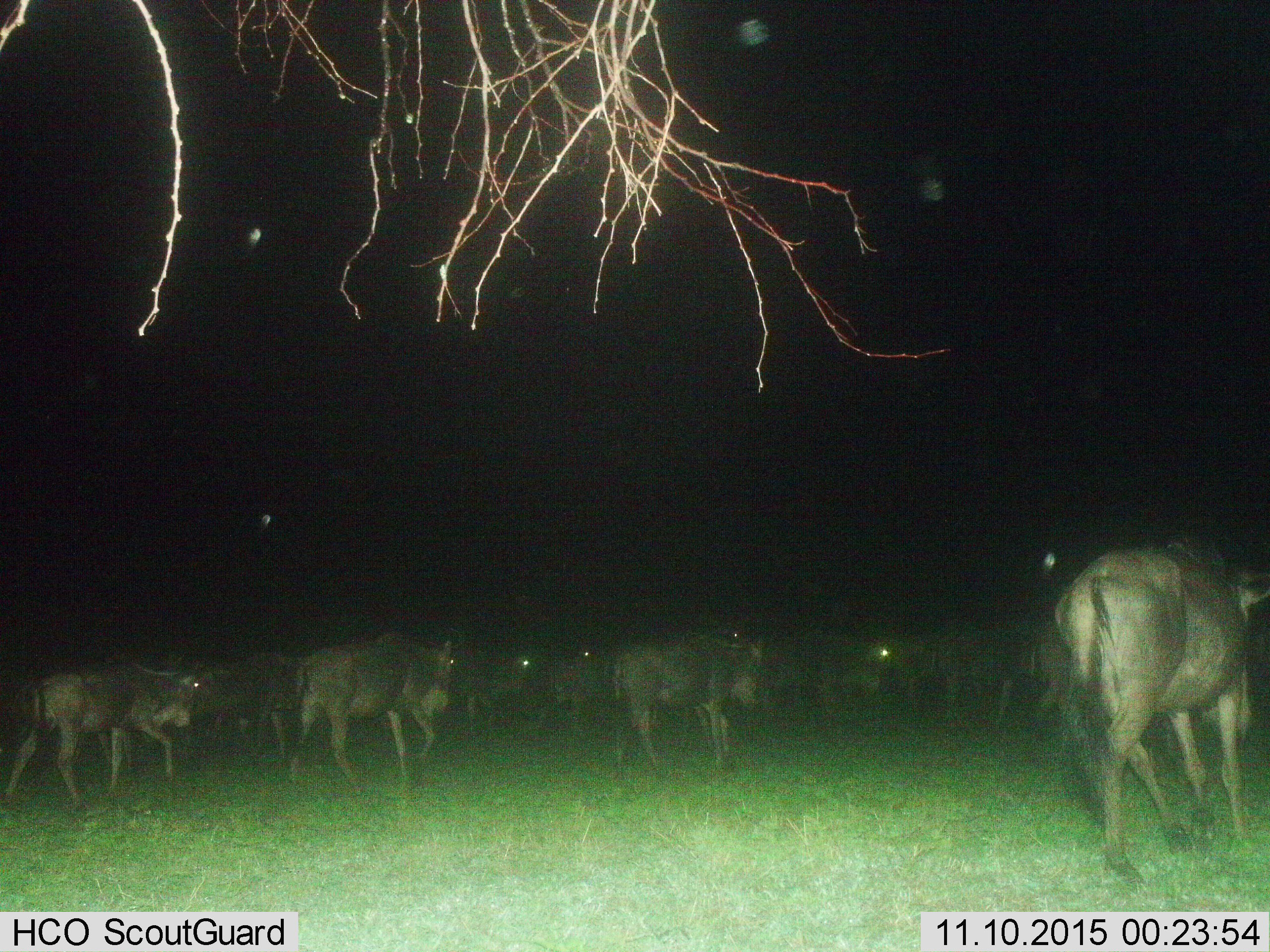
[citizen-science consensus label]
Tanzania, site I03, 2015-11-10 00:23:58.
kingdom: Animalia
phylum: Chordata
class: Mammalia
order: Artiodactyla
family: Bovidae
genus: Connochaetes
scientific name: Connochaetes taurinus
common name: blue wildebeest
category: wildebeest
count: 11-50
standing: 50%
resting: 10%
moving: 70%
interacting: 0%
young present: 10%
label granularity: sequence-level